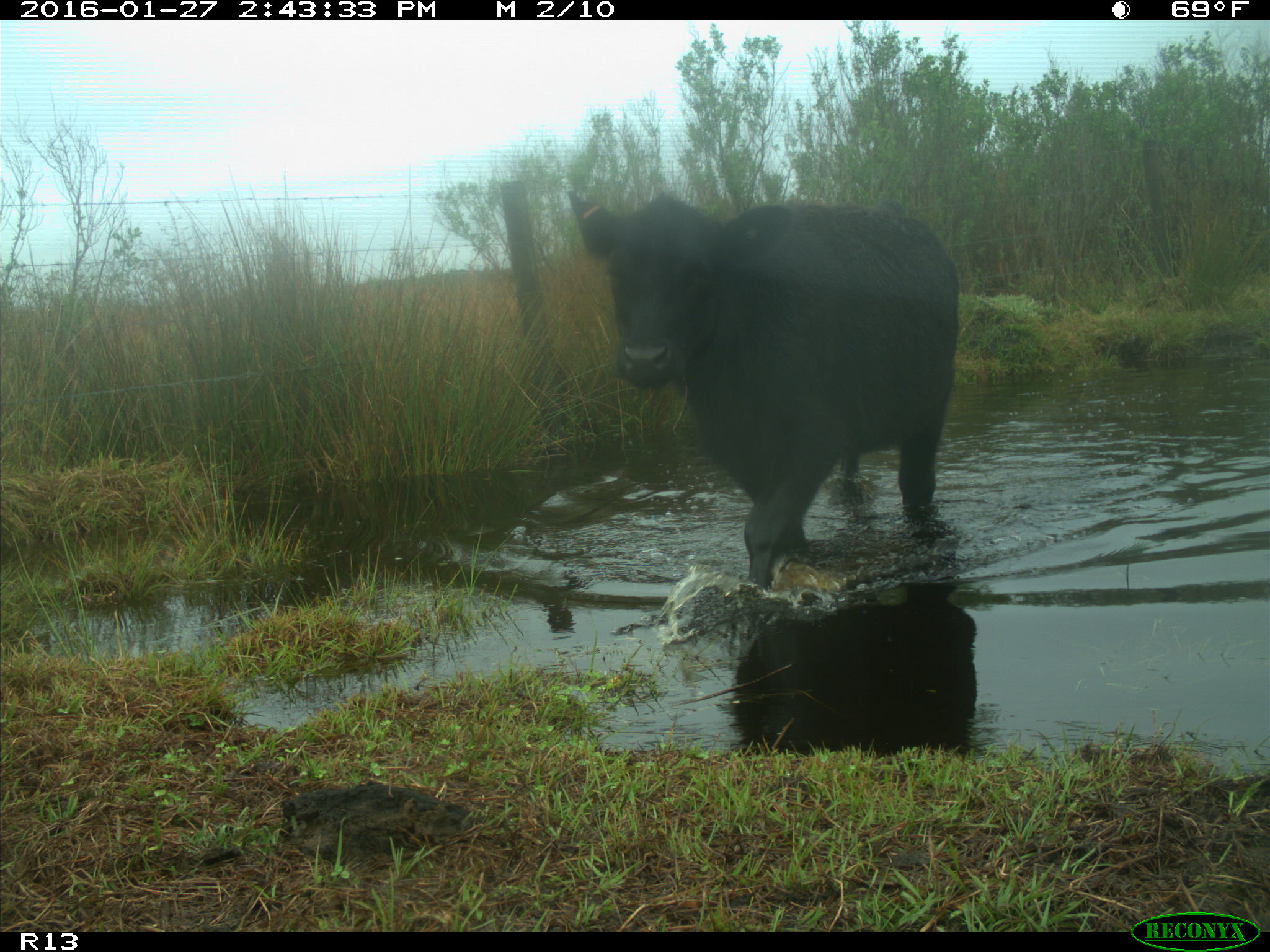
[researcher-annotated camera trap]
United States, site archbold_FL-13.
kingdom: Animalia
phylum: Chordata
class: Mammalia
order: Artiodactyla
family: Bovidae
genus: Bos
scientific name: Bos taurus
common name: domestic cow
Bos taurus (domestic cow).